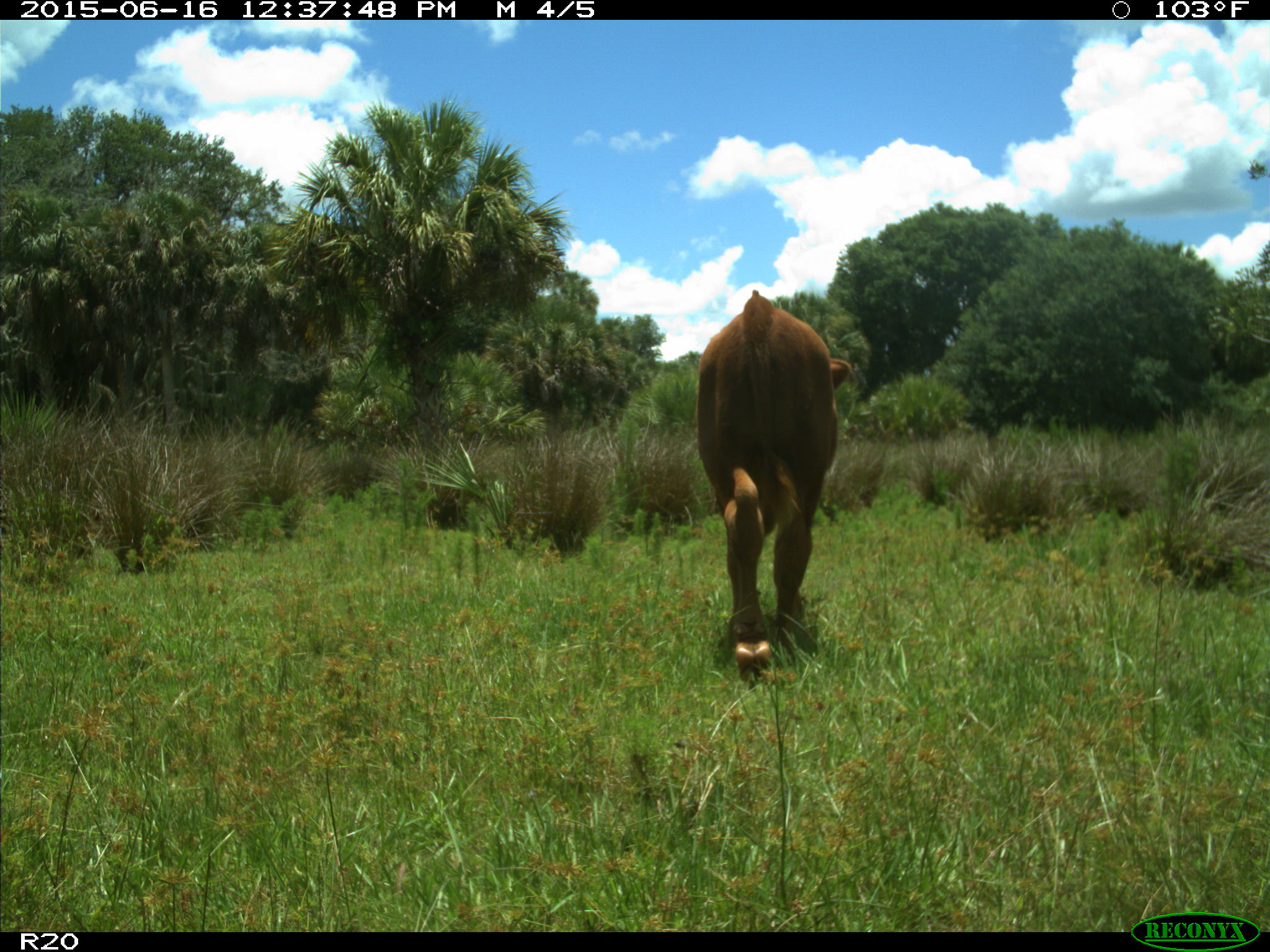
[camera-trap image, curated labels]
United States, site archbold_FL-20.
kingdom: Animalia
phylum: Chordata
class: Mammalia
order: Artiodactyla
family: Bovidae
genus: Bos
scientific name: Bos taurus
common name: domestic cow